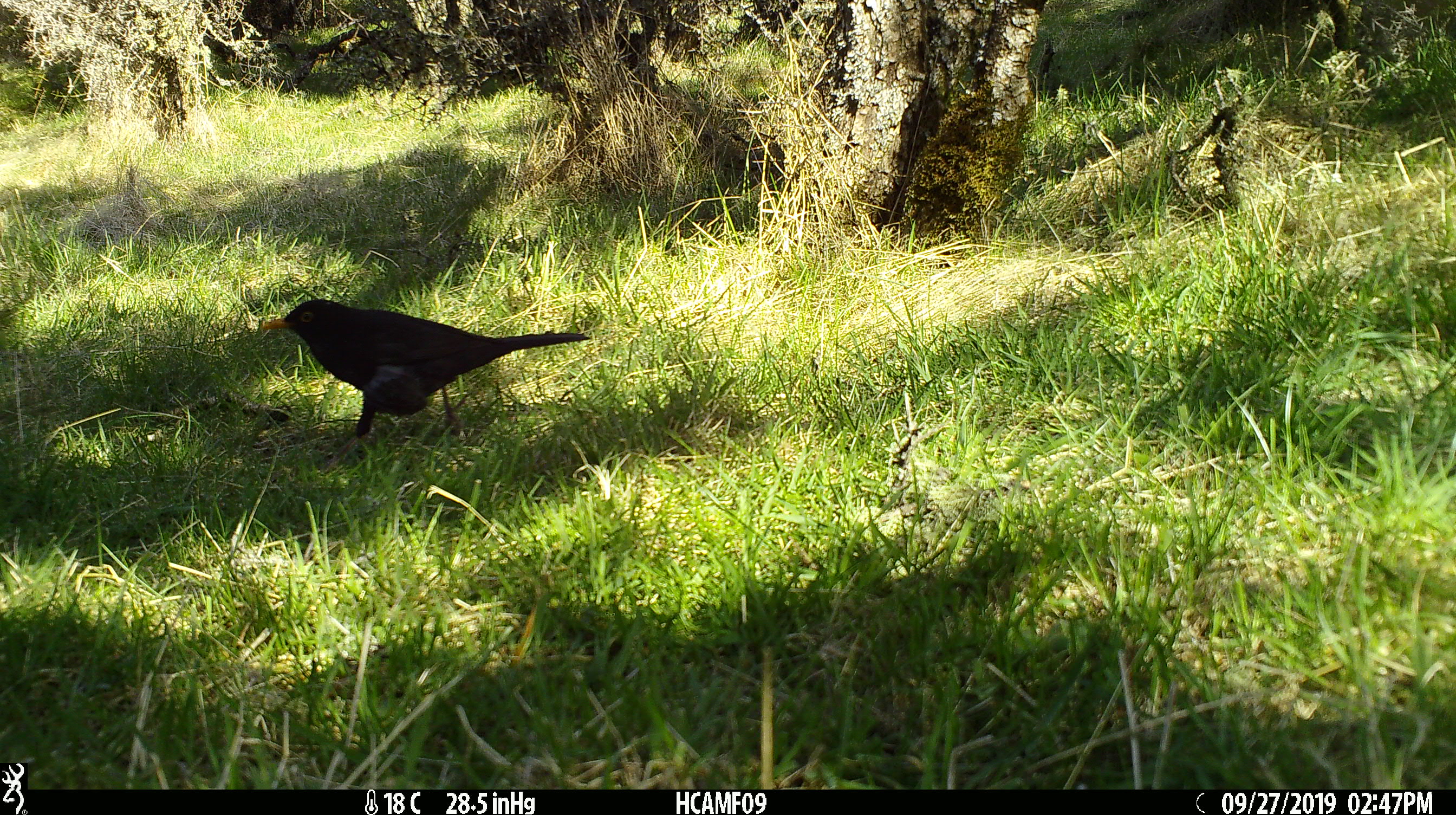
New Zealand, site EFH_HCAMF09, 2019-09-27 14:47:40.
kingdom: Animalia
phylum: Chordata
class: Aves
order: Passeriformes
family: Turdidae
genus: Turdus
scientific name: Turdus merula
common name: eurasian blackbird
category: blackbird